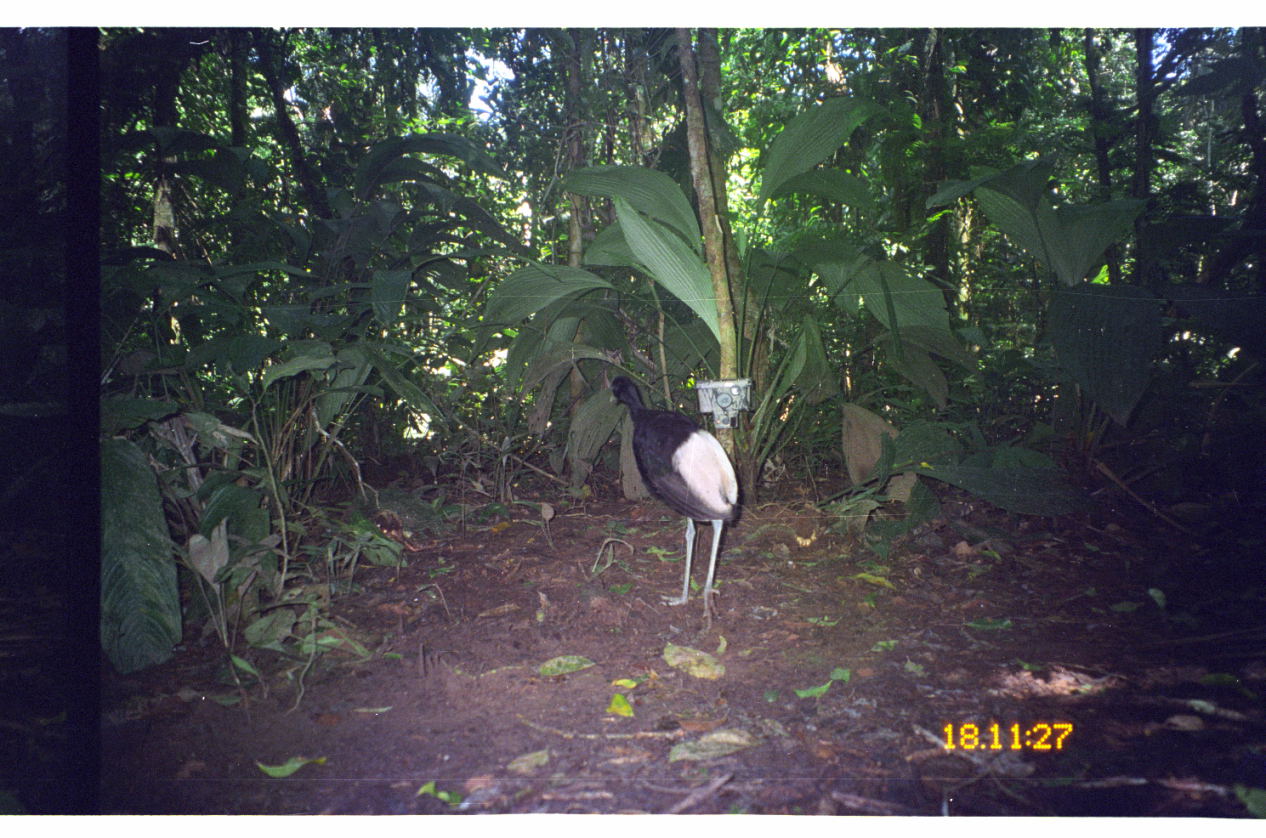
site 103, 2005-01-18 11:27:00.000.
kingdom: Animalia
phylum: Chordata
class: Aves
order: Gruiformes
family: Psophiidae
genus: Psophia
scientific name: Psophia leucoptera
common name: pale-winged trumpeter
Psophia leucoptera (pale-winged trumpeter).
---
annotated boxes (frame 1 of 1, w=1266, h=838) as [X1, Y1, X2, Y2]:
psophia leucoptera: [607, 375, 737, 629]